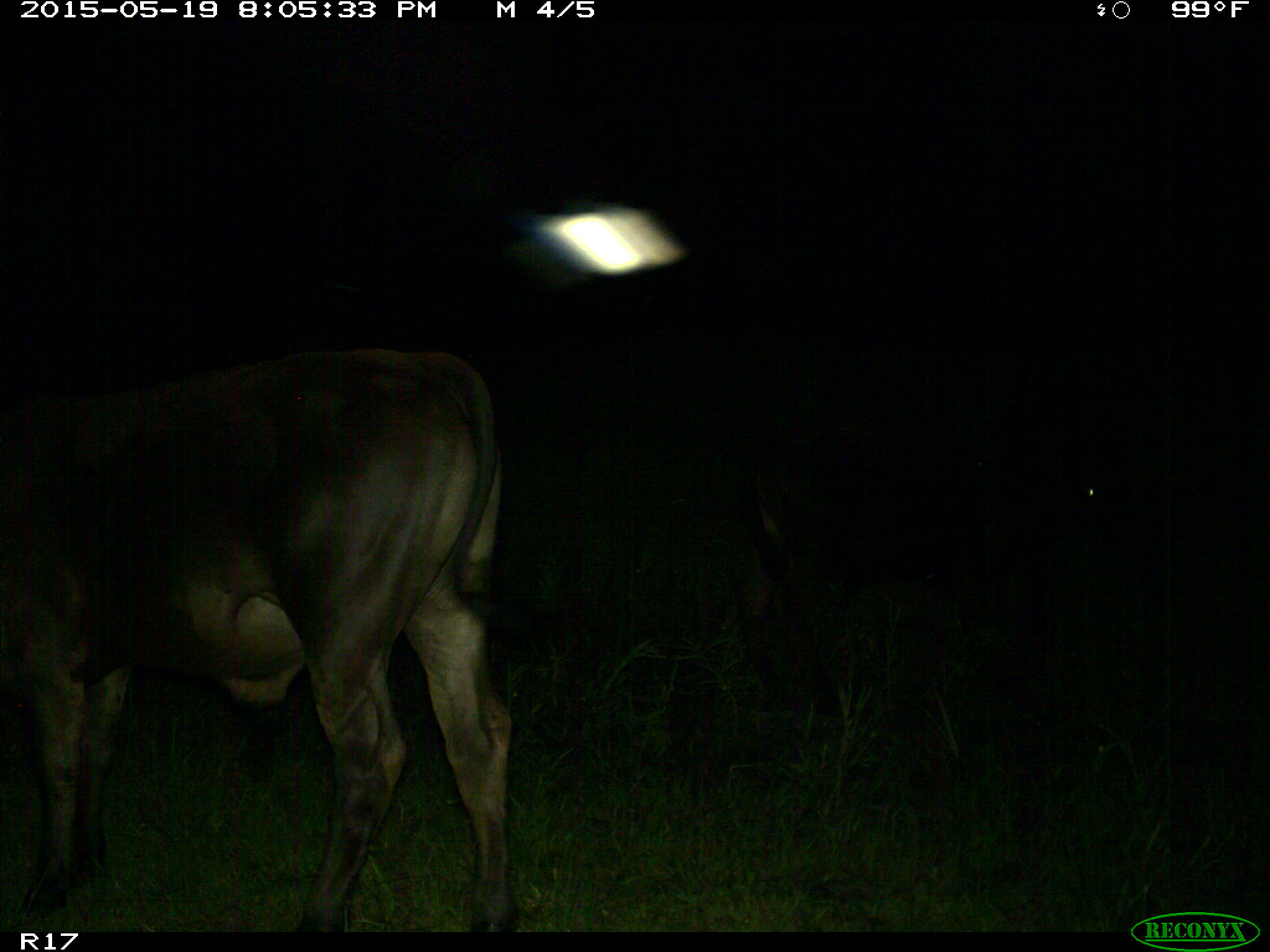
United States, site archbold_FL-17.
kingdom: Animalia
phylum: Chordata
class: Mammalia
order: Artiodactyla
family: Bovidae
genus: Bos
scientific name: Bos taurus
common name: domestic cow